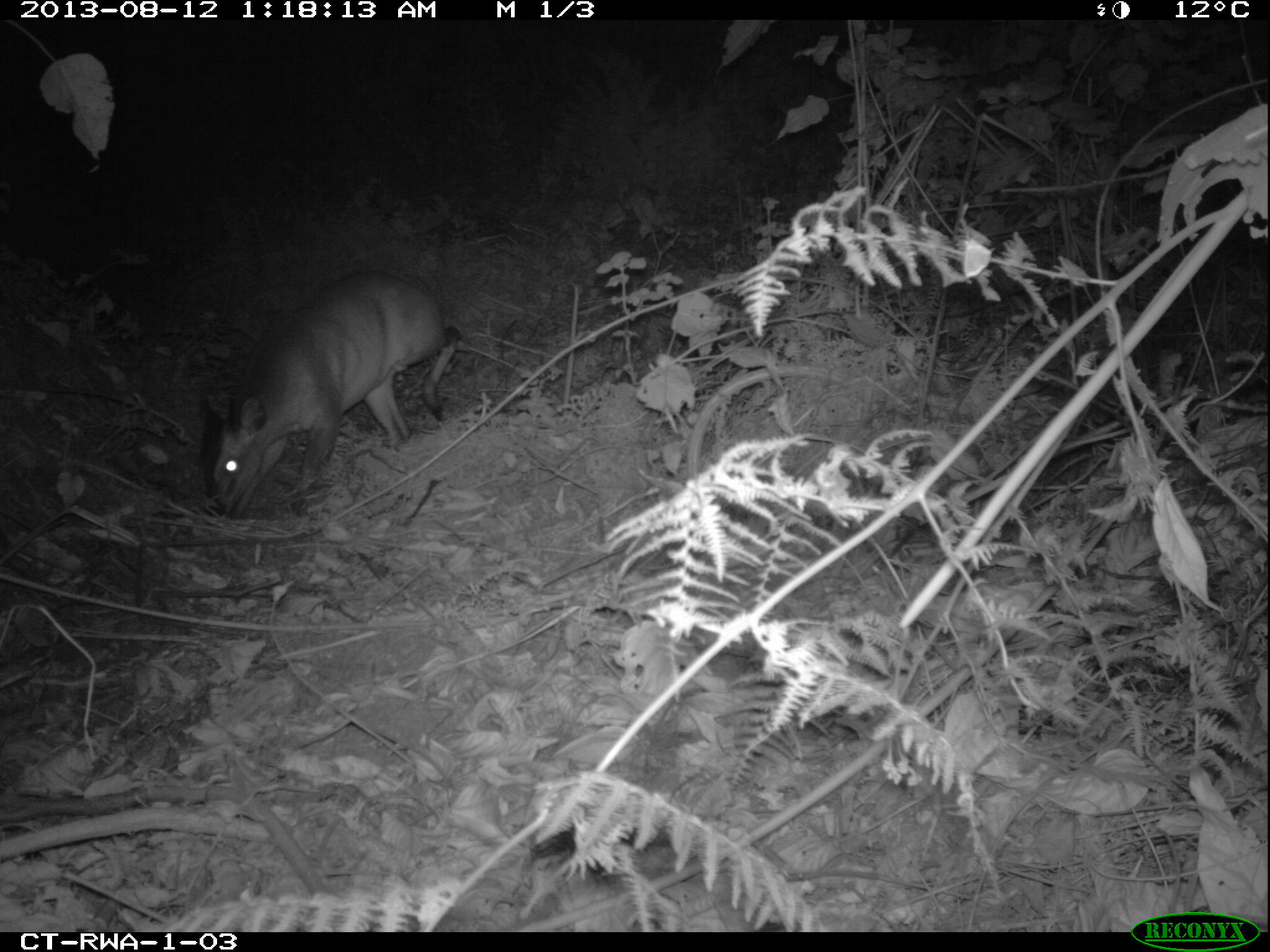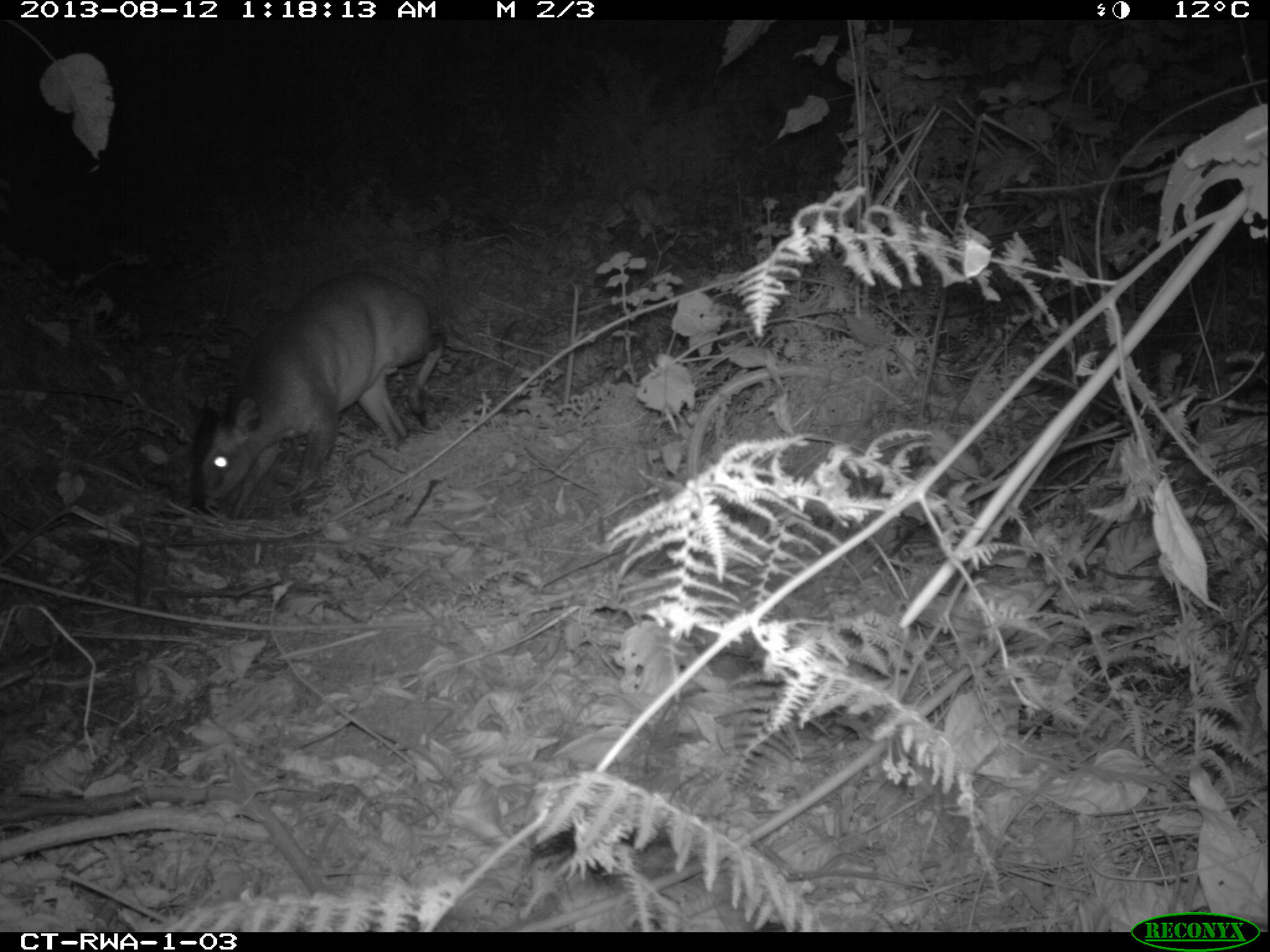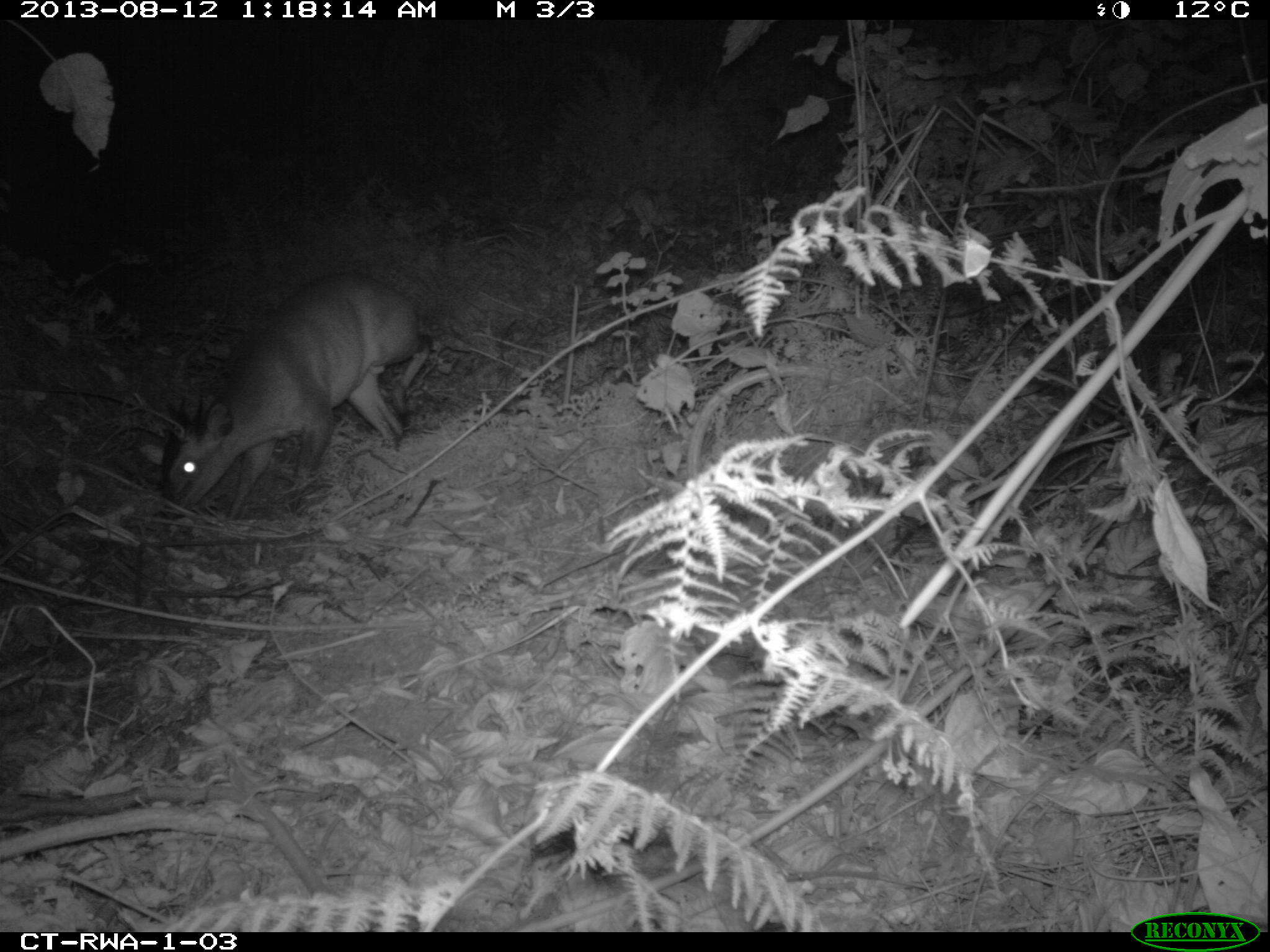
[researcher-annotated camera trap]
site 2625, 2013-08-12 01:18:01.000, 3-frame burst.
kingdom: Animalia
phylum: Chordata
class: Mammalia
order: Artiodactyla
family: Bovidae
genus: Cephalophus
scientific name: Cephalophus nigrifrons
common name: black-fronted duiker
Cephalophus nigrifrons (black-fronted duiker), count 1.